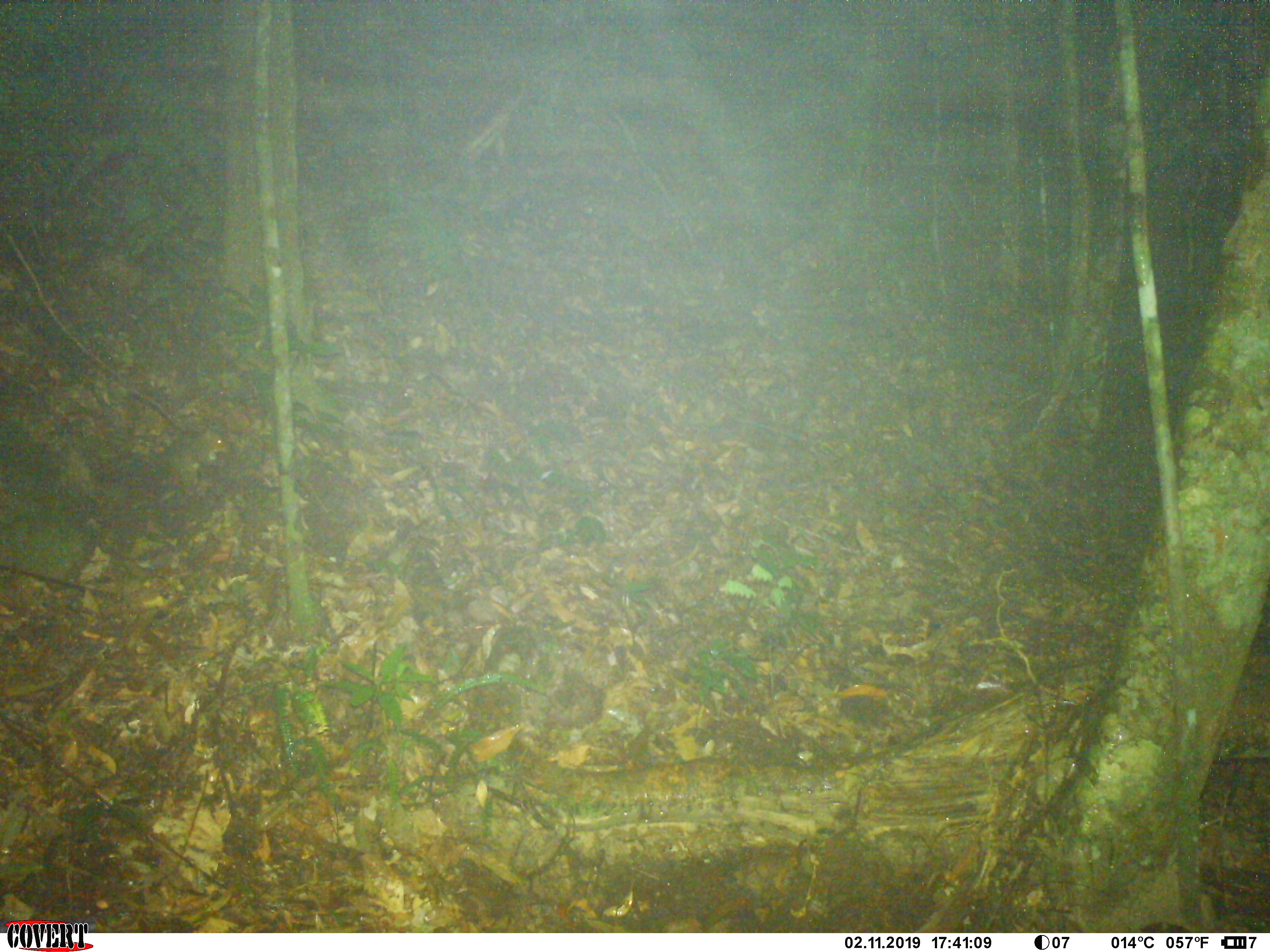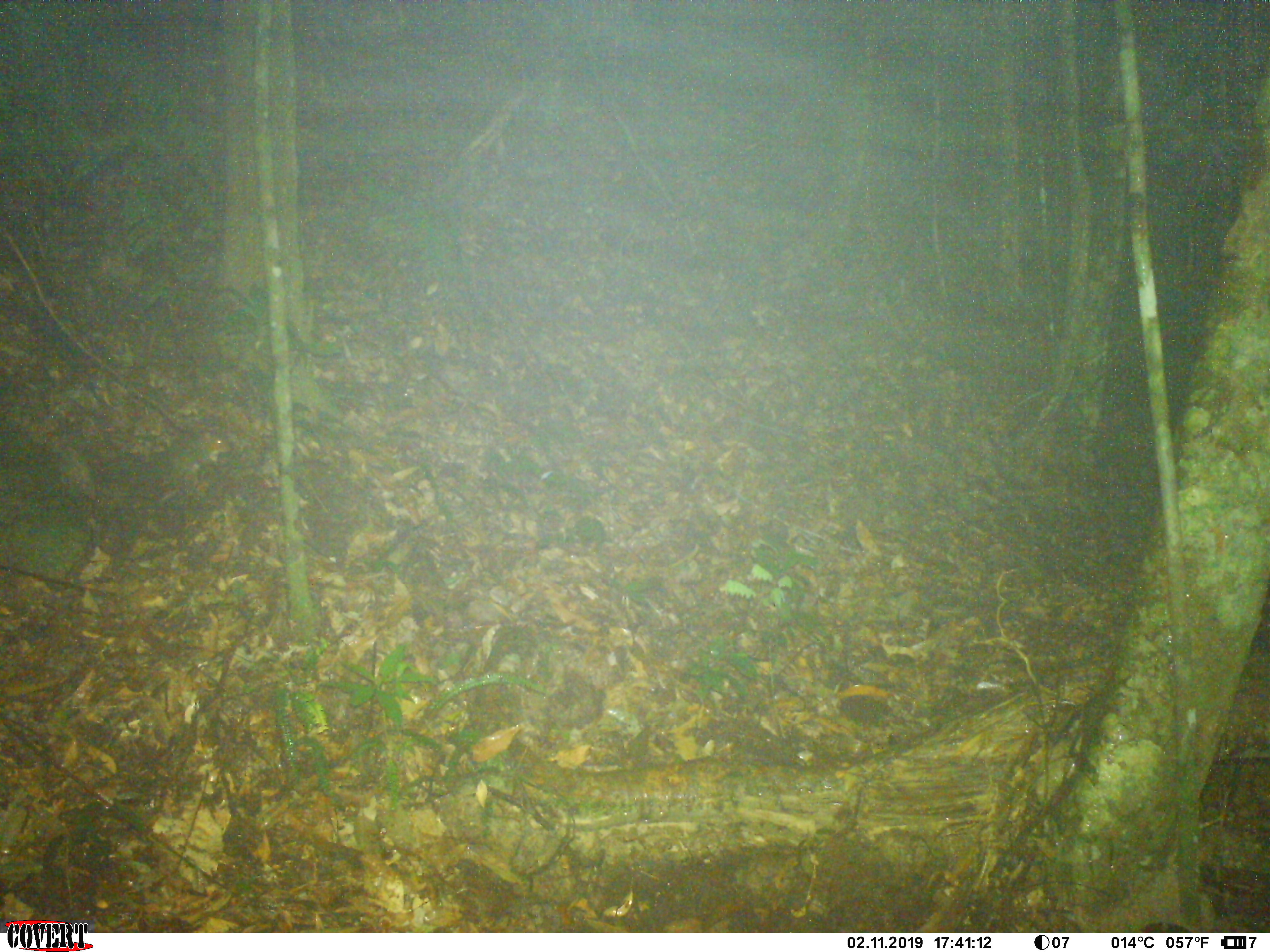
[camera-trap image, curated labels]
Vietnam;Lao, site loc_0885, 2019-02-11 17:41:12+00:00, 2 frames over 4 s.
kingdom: Animalia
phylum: Chordata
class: Mammalia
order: Rodentia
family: Sciuridae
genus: Dremomys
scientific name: Dremomys rufigenis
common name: red-cheeked squirrel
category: red cheeked squirrel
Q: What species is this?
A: Red cheeked squirrel (red-cheeked squirrel) (Dremomys rufigenis).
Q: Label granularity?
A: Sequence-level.